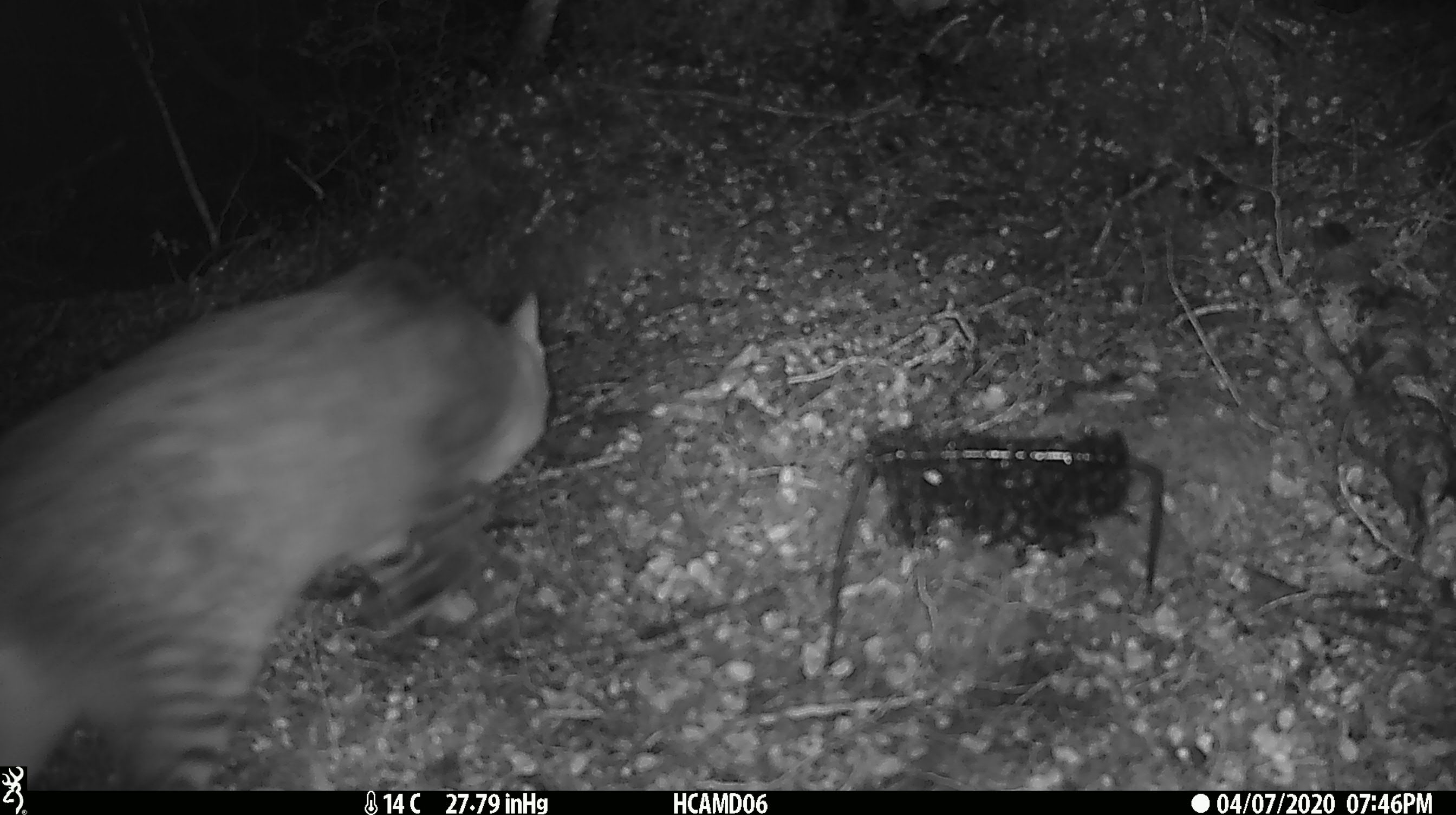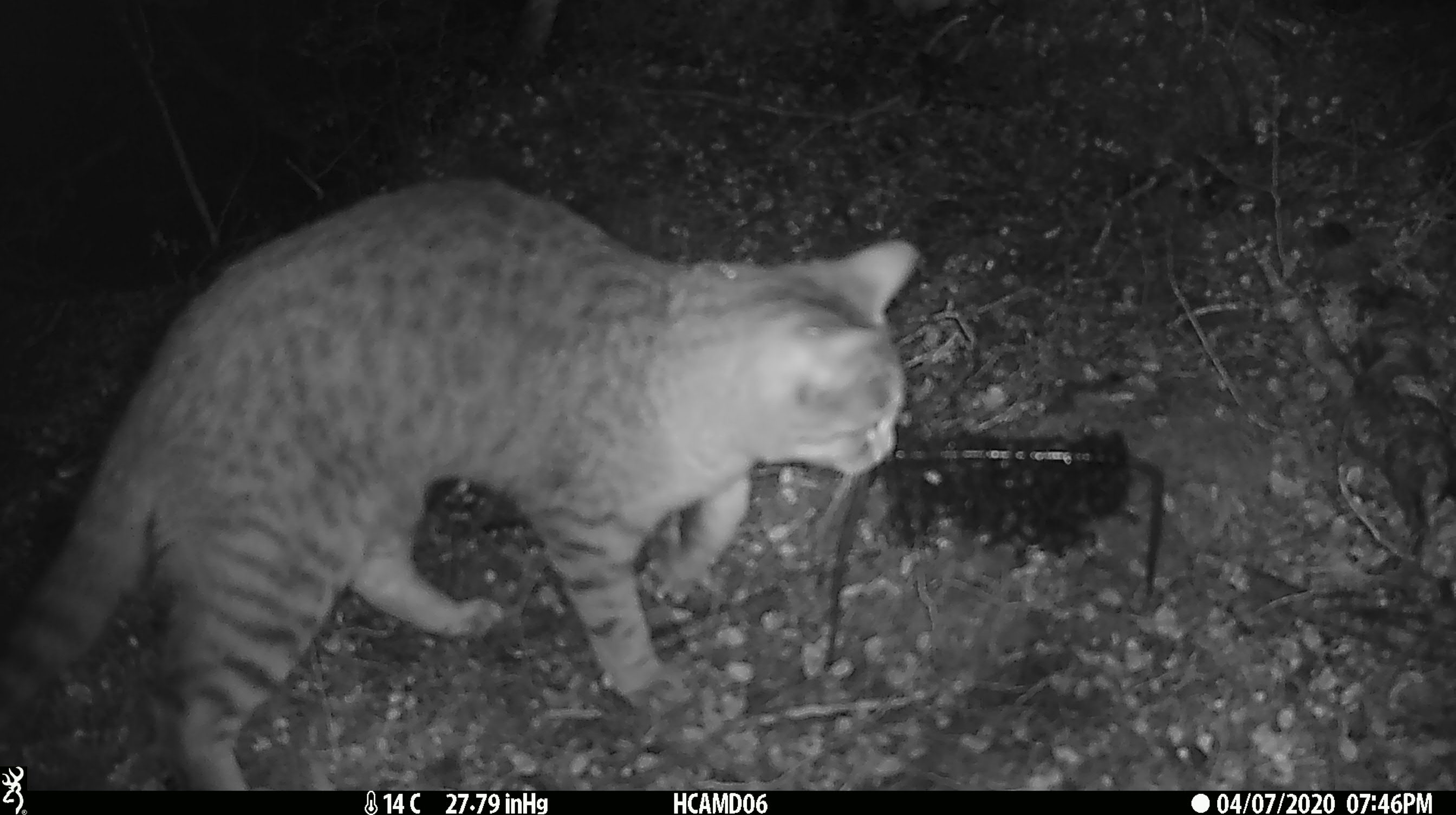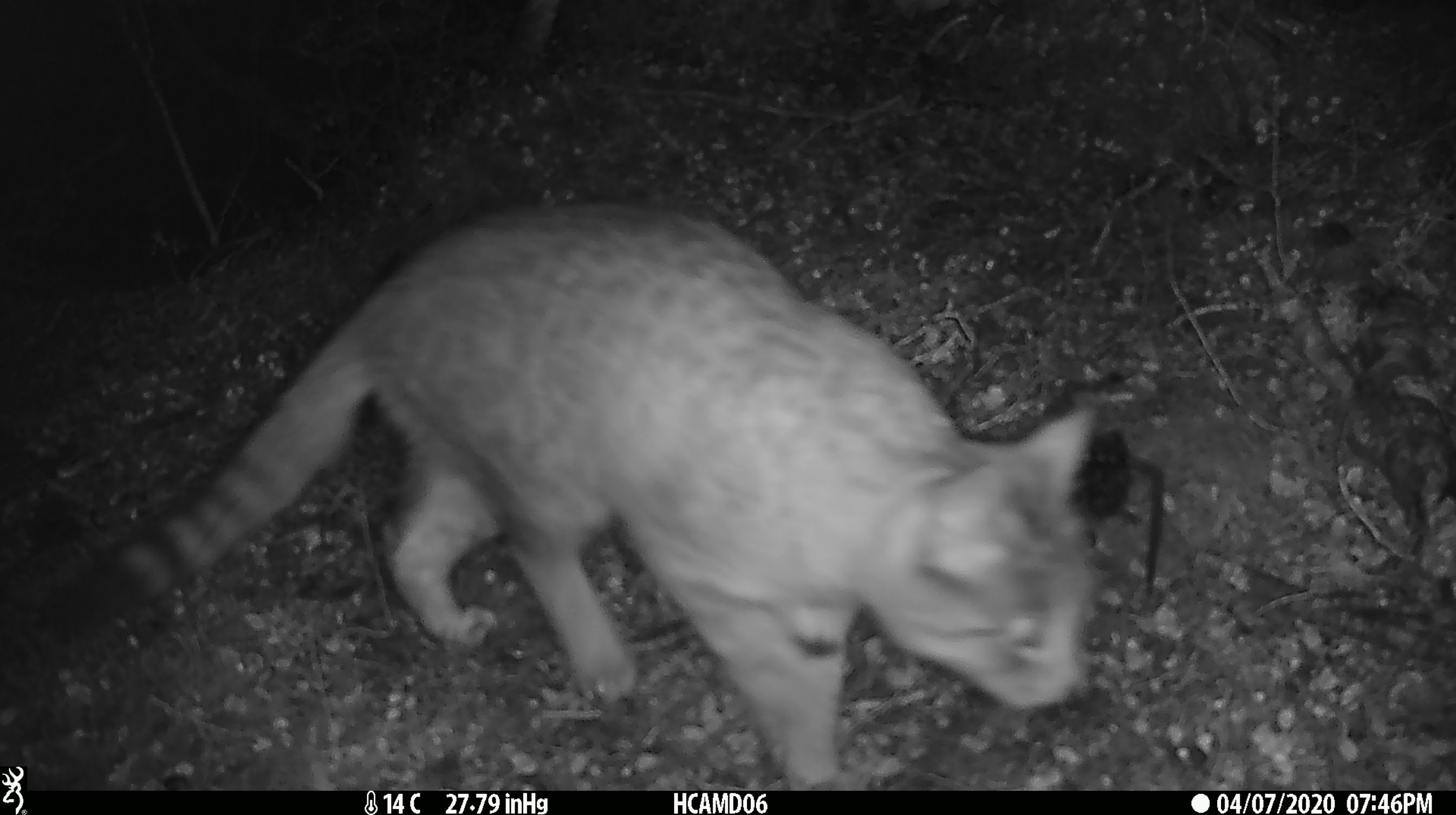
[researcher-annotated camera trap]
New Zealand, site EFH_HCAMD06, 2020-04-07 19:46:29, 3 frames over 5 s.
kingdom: Animalia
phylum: Chordata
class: Mammalia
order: Carnivora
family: Felidae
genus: Felis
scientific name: Felis catus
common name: domestic cat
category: cat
Cat (domestic cat) (Felis catus).